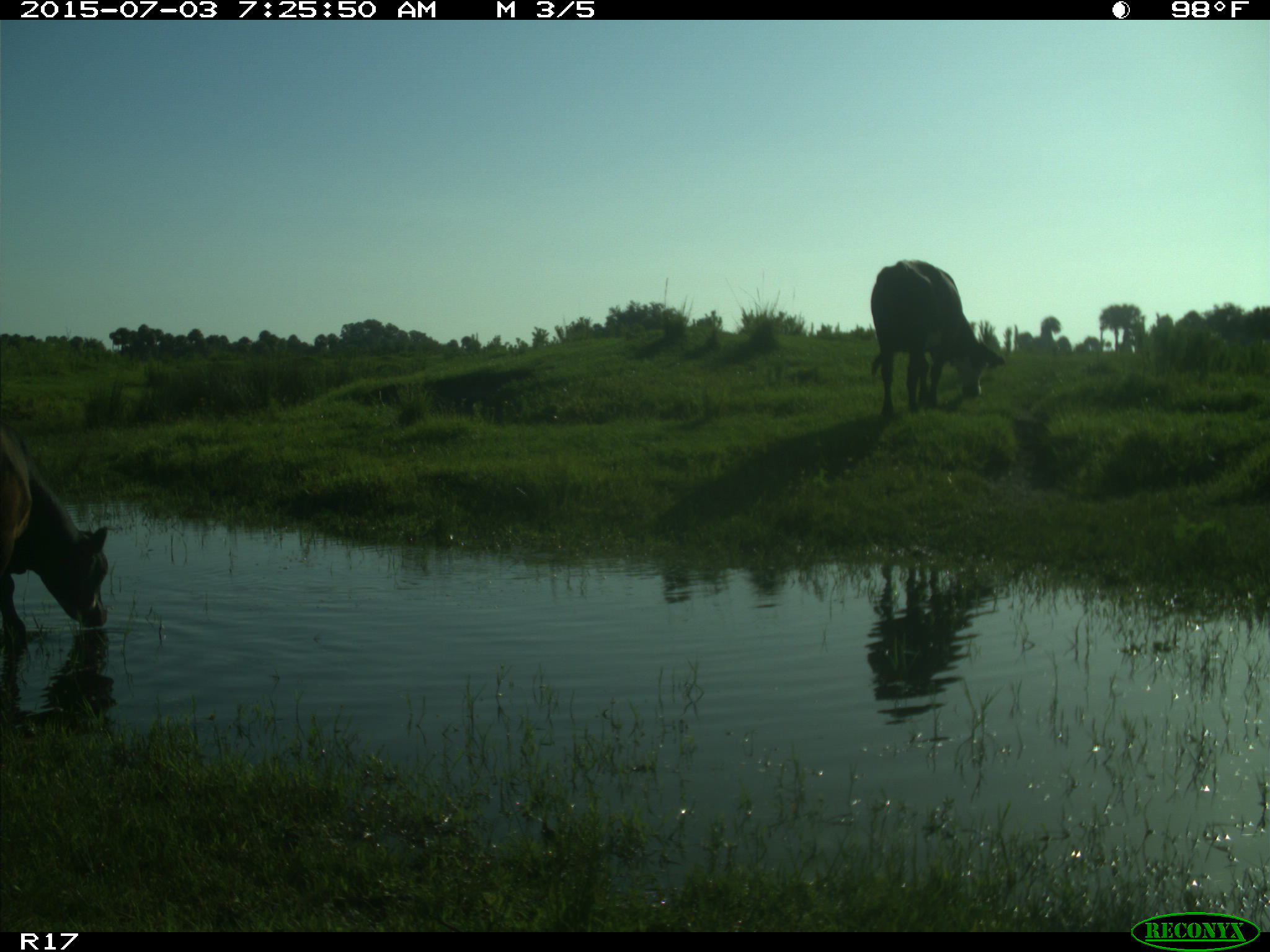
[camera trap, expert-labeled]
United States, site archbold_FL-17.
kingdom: Animalia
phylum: Chordata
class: Mammalia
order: Artiodactyla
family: Bovidae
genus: Bos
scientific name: Bos taurus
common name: domestic cow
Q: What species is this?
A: Bos taurus (domestic cow).